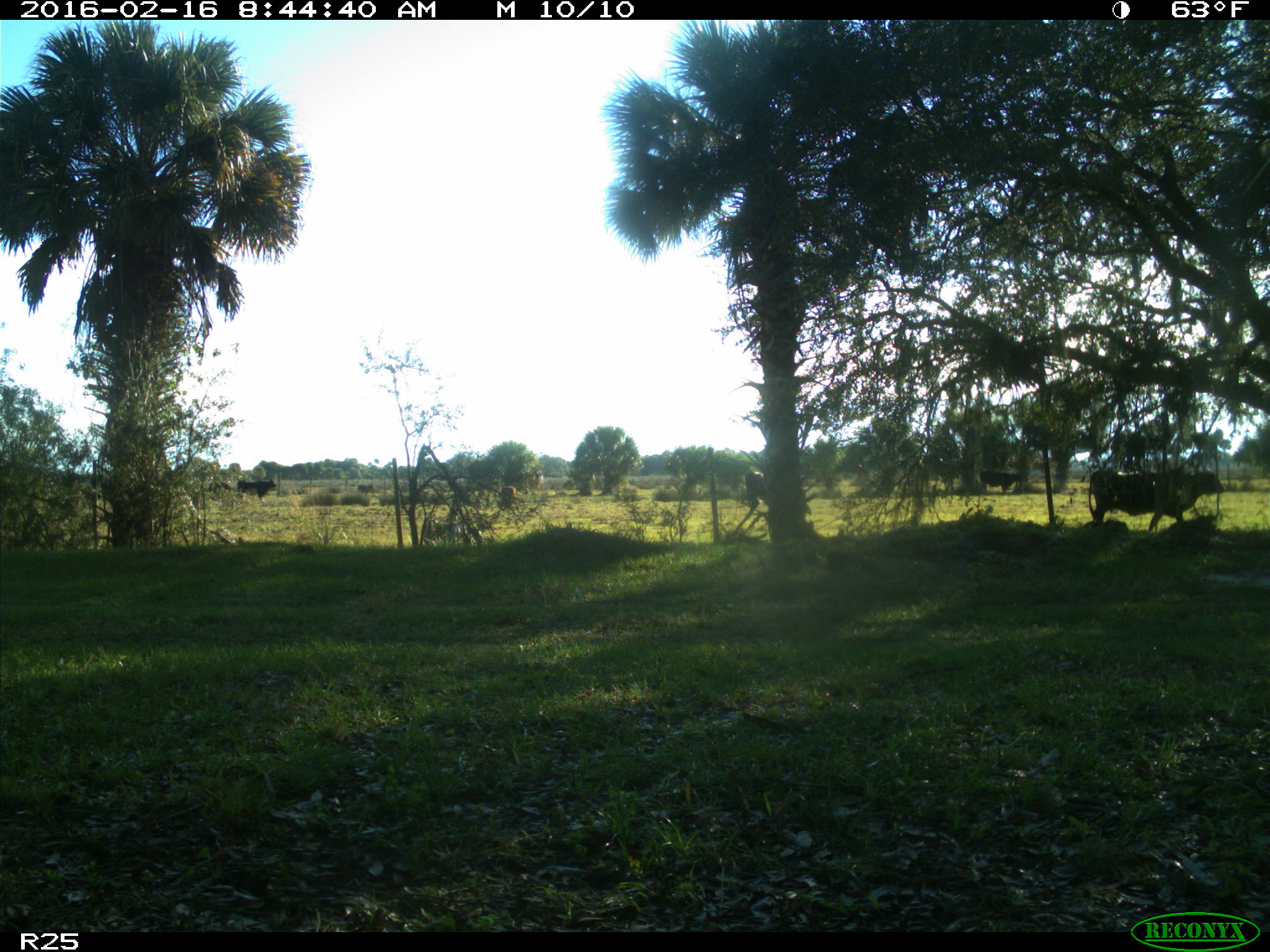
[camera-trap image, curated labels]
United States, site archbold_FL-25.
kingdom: Animalia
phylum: Chordata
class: Mammalia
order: Artiodactyla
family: Bovidae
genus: Bos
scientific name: Bos taurus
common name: domestic cow